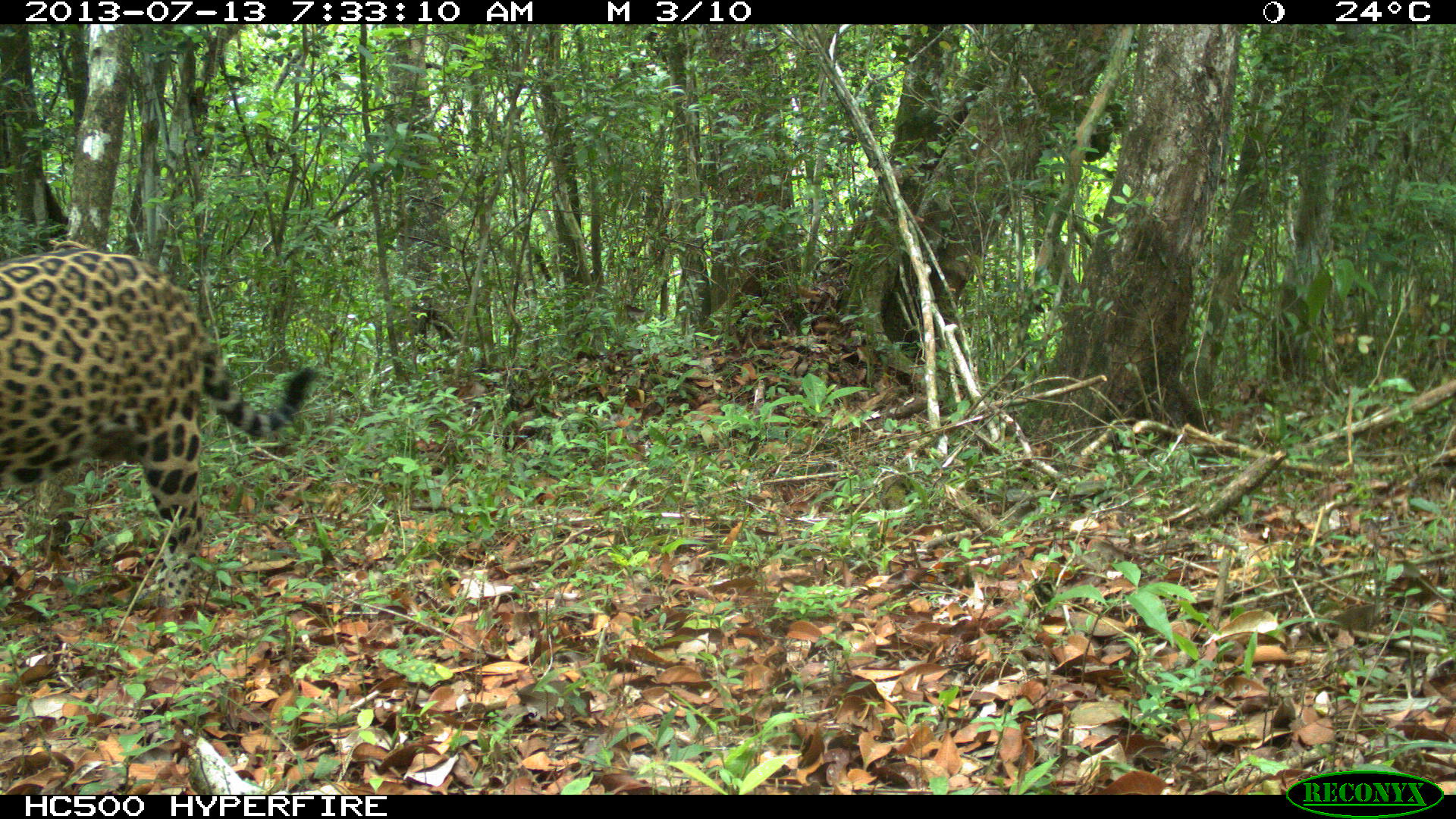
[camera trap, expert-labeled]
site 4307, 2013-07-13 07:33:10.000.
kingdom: Animalia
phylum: Chordata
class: Mammalia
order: Carnivora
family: Felidae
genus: Panthera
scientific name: Panthera onca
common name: jaguar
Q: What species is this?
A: Panthera onca (jaguar).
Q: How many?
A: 1.